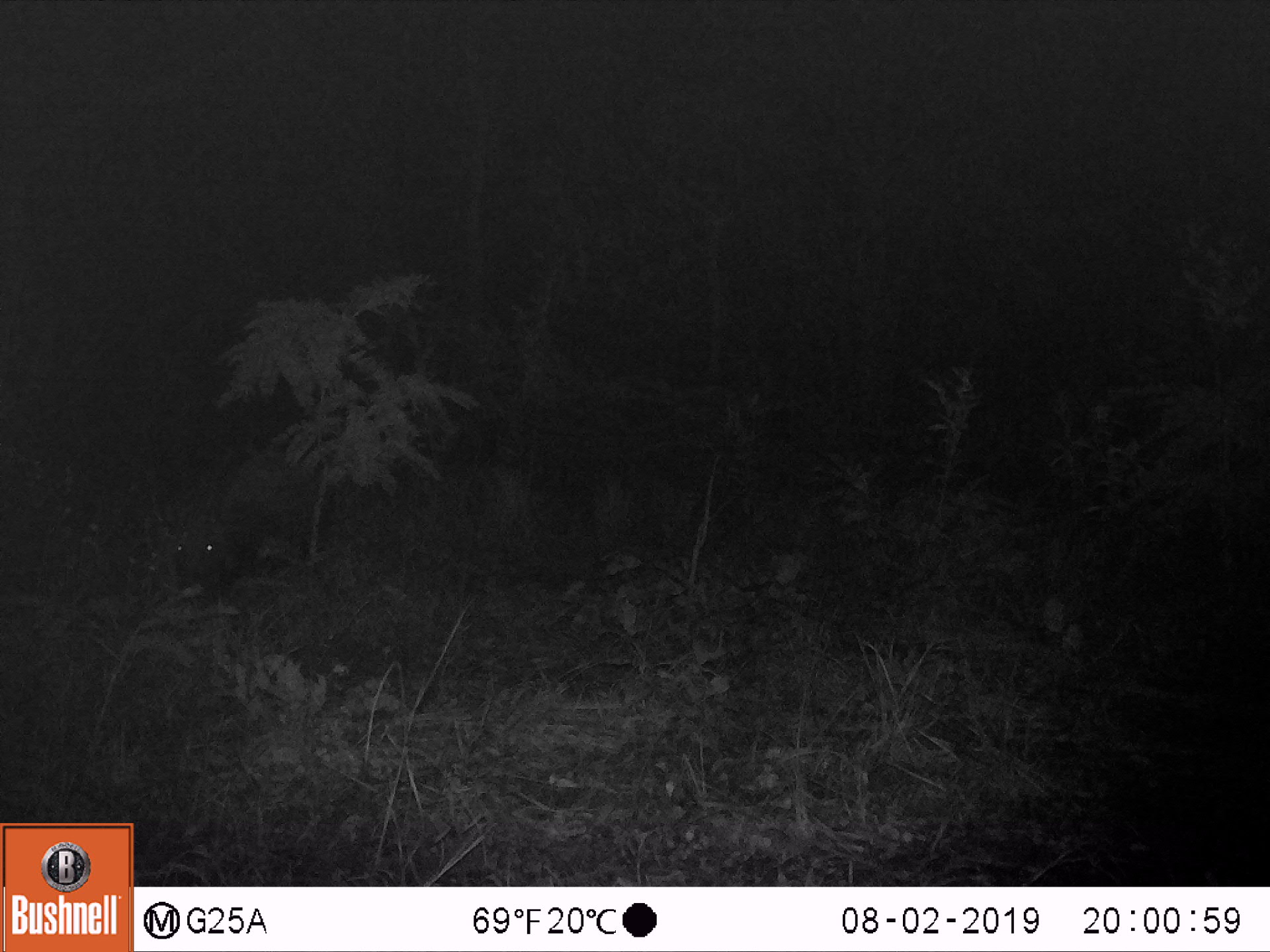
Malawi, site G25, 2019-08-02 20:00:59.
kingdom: Animalia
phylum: Chordata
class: Mammalia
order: Artiodactyla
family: Suidae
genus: Potamochoerus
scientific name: Potamochoerus larvatus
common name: bushpig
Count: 1.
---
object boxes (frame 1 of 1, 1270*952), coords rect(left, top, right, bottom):
bushpig: rect(170, 432, 333, 621)